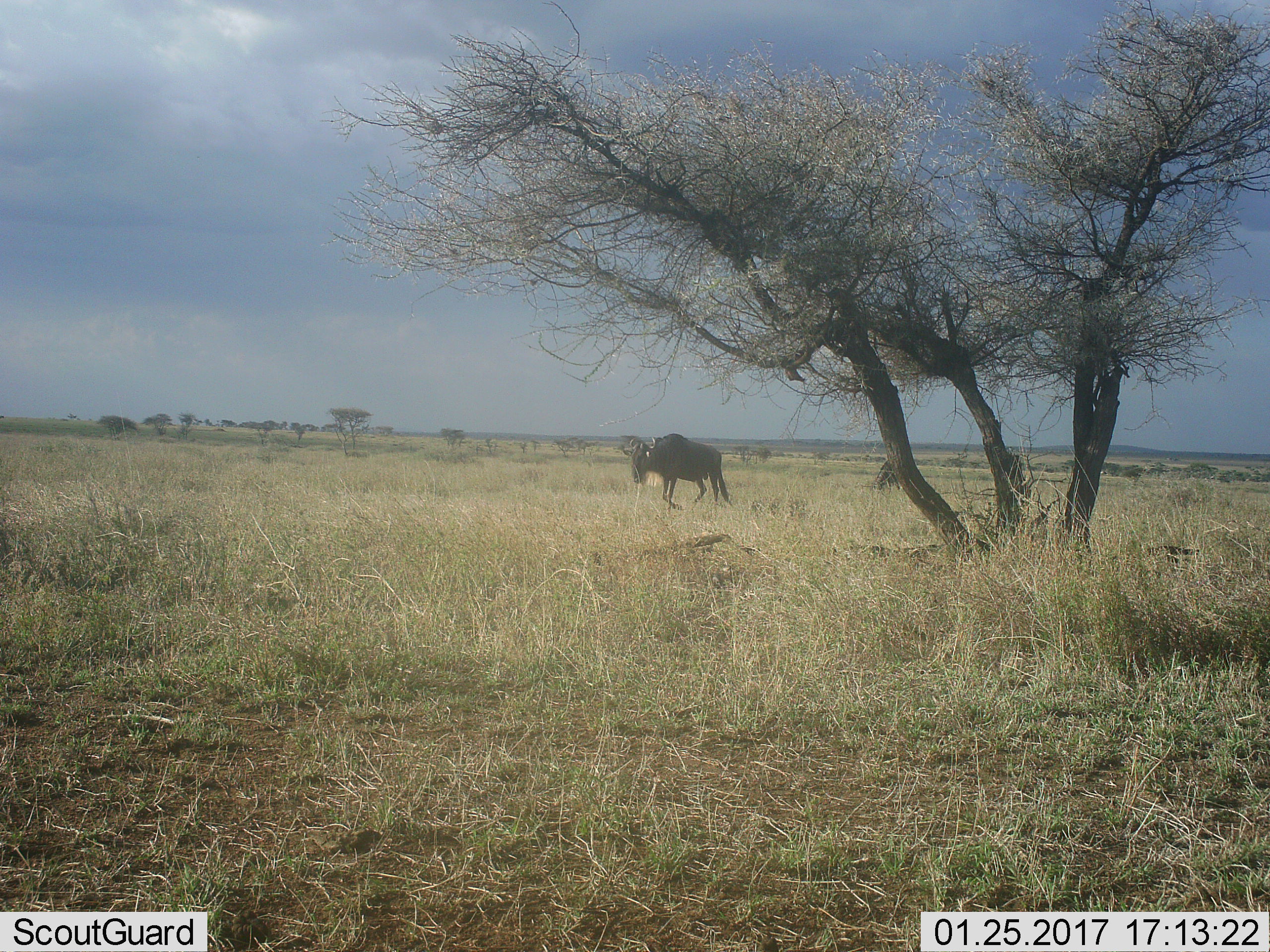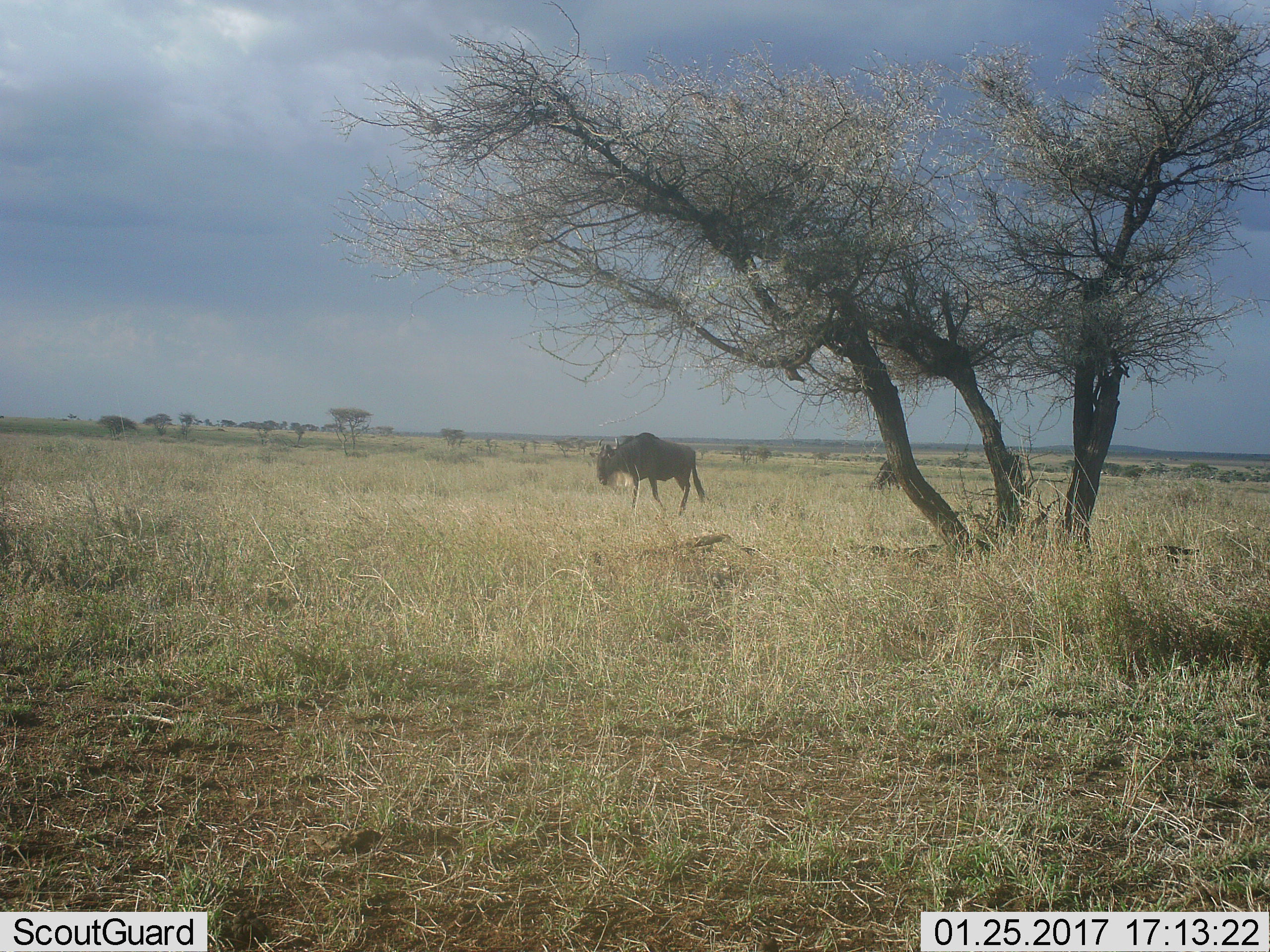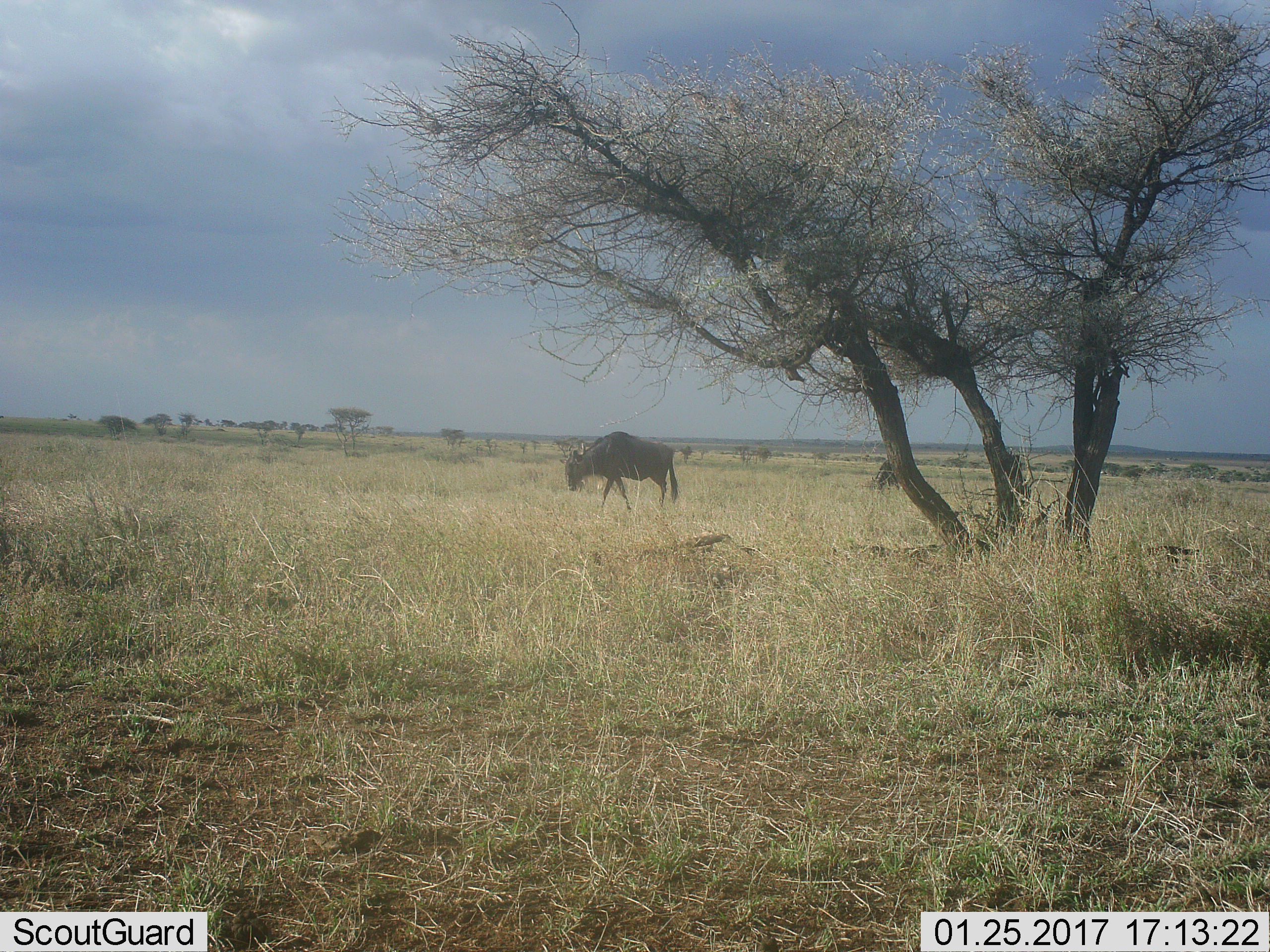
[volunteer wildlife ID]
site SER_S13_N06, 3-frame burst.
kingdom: Animalia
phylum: Chordata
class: Mammalia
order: Artiodactyla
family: Bovidae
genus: Connochaetes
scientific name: Connochaetes taurinus taurinus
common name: blue wildebeest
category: wildebeestblue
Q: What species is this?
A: Wildebeestblue (blue wildebeest) (Connochaetes taurinus taurinus).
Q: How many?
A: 2.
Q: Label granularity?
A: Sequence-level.